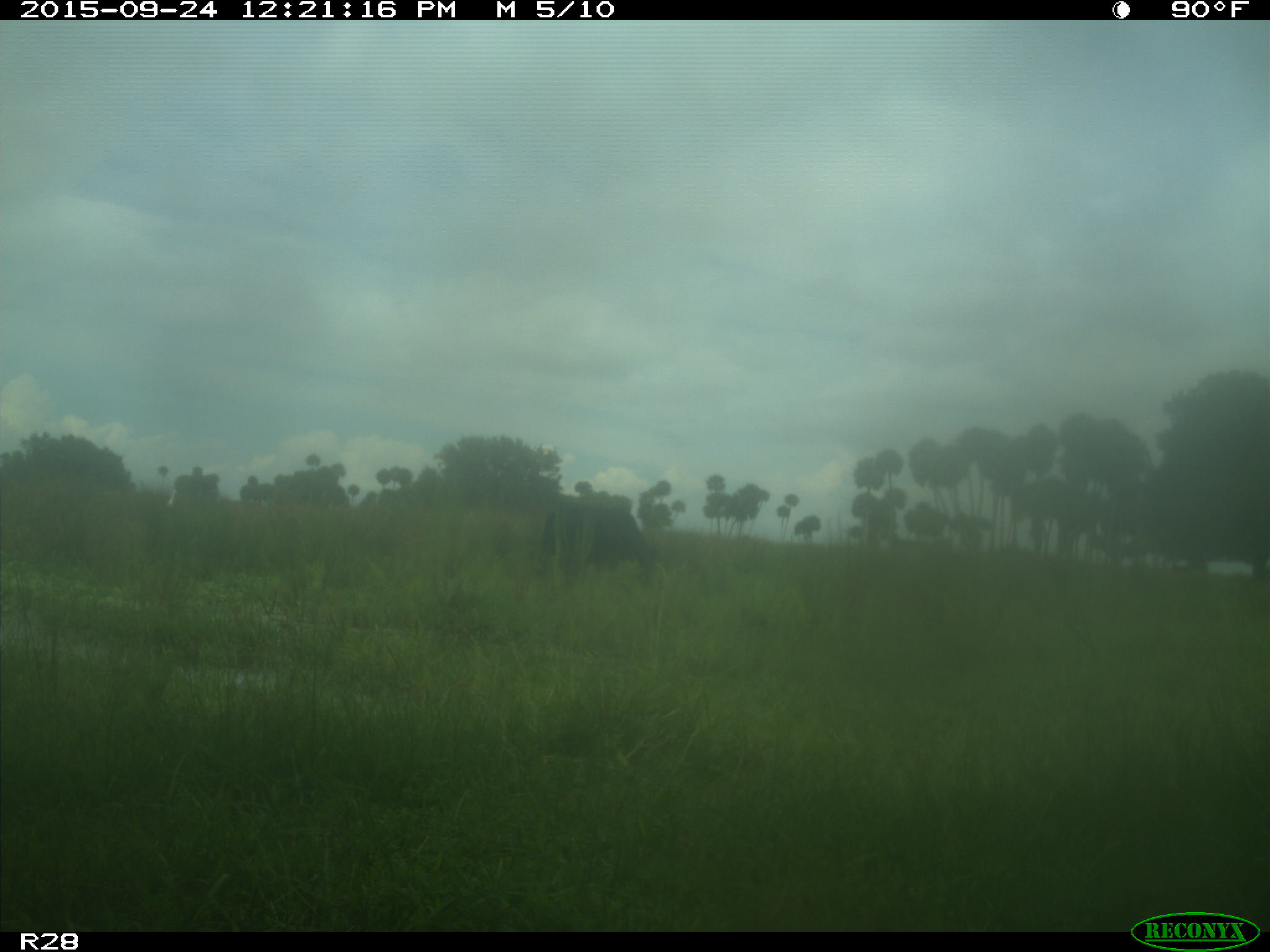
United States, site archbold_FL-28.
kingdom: Animalia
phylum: Chordata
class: Mammalia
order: Artiodactyla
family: Bovidae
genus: Bos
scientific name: Bos taurus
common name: domestic cow